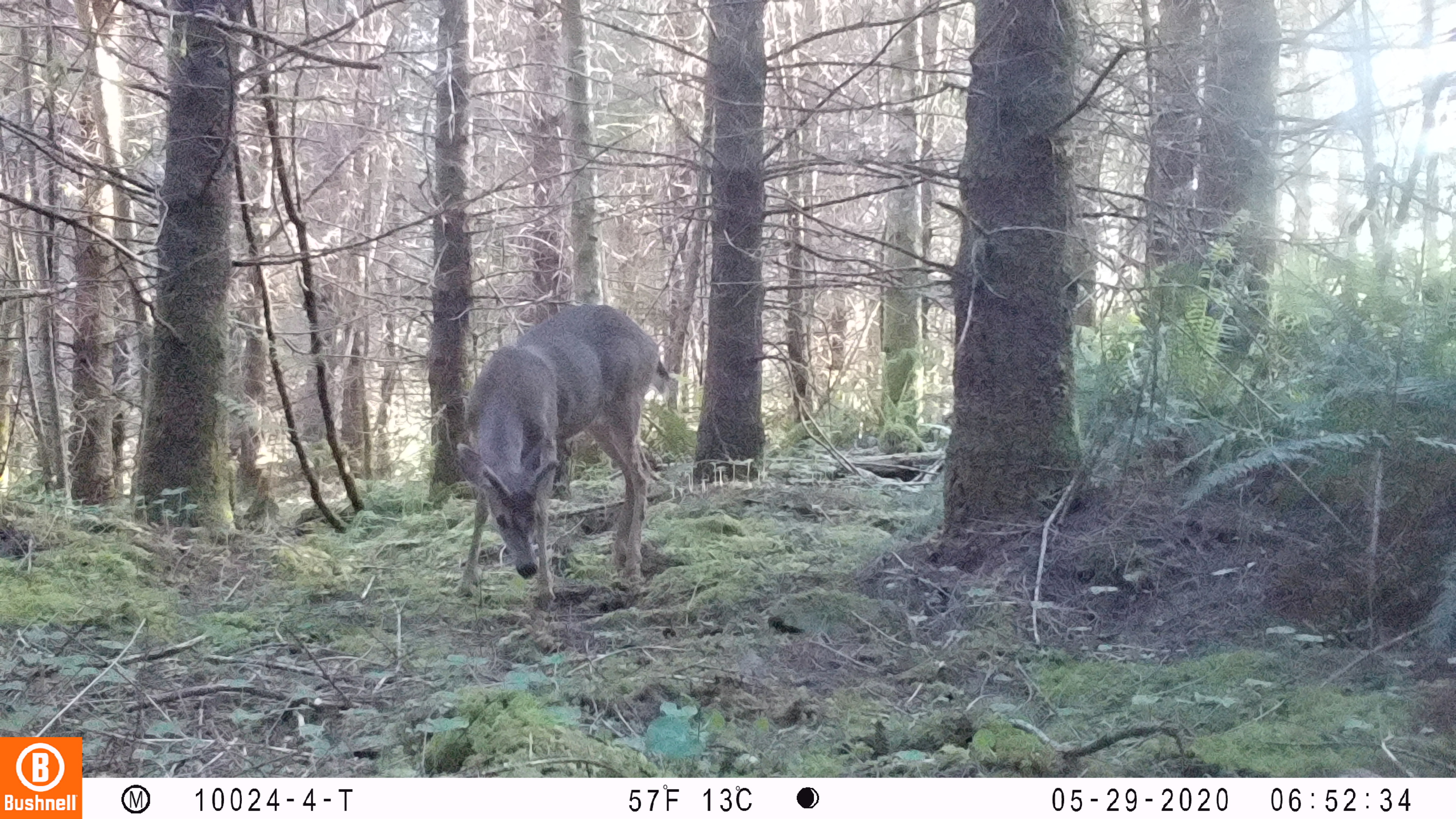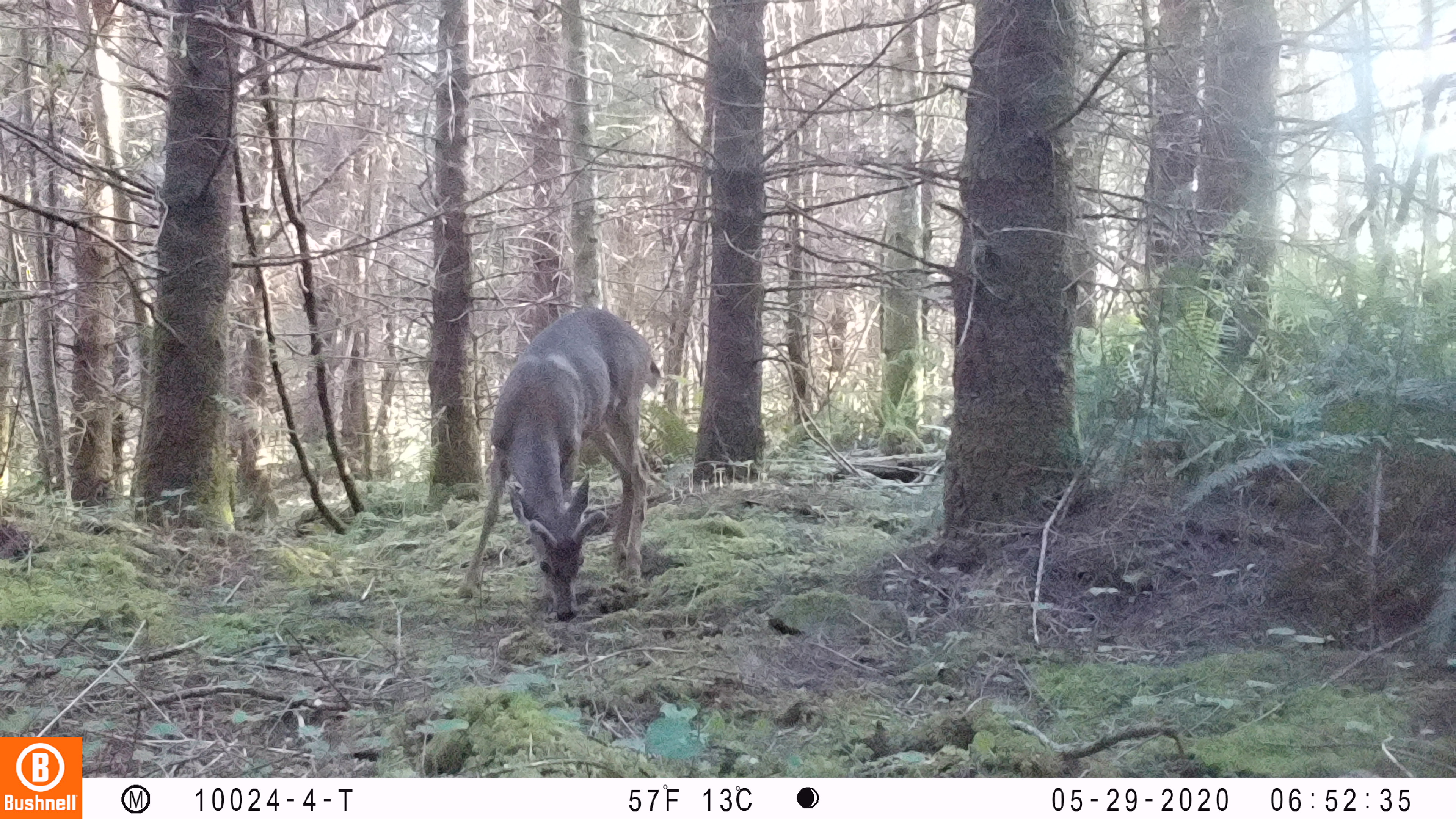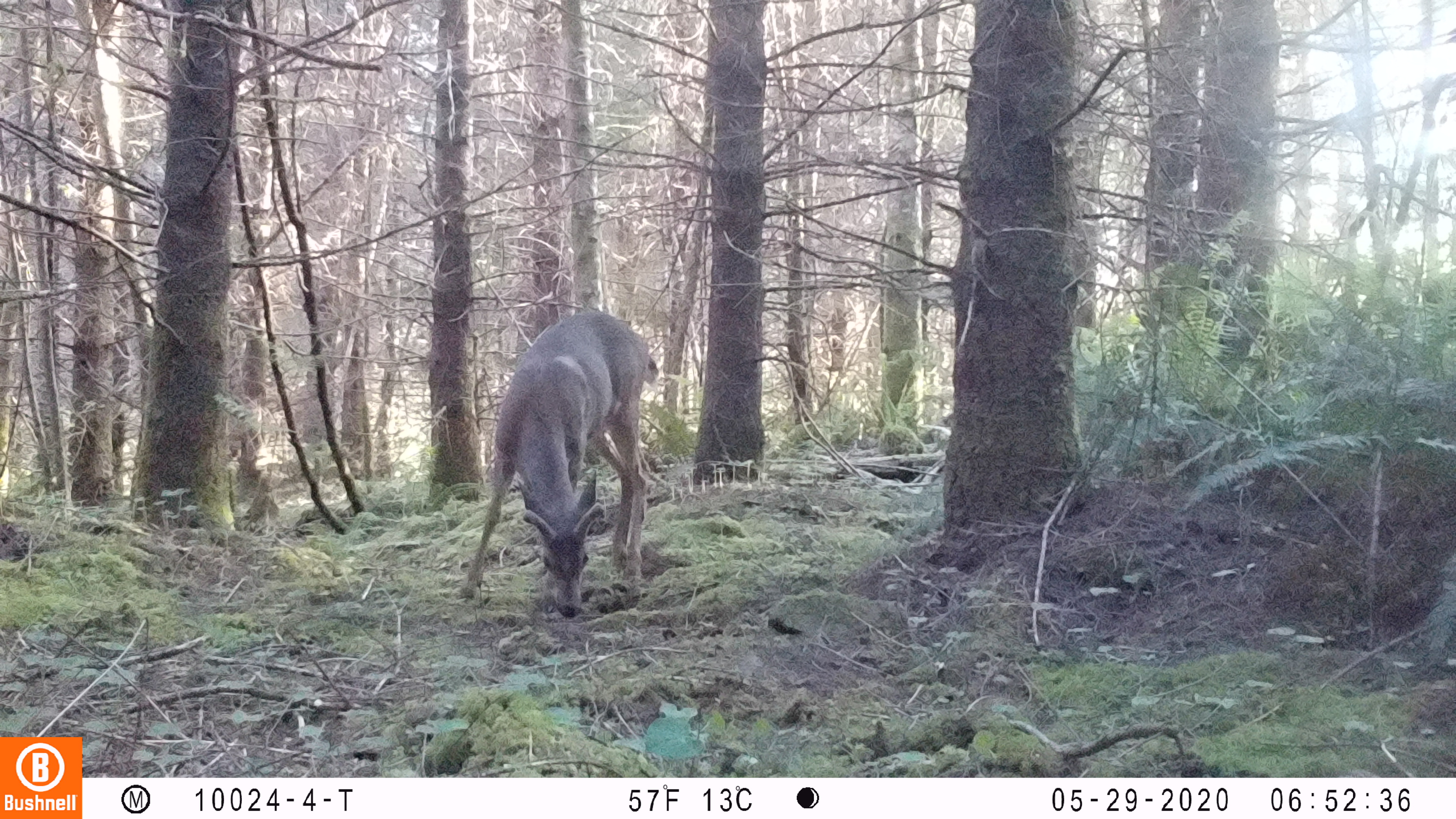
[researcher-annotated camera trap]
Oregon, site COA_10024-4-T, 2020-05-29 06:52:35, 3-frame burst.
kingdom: Animalia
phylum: Chordata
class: Mammalia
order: Artiodactyla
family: Cervidae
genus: Odocoileus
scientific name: Odocoileus hemionus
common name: black-tailed deer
Black-tailed deer (Odocoileus hemionus).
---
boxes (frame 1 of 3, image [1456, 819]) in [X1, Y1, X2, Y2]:
black-tailed deer: [436, 285, 673, 605]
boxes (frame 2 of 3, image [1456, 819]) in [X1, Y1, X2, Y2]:
black-tailed deer: [450, 288, 664, 626]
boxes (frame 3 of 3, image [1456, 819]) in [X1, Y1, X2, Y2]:
black-tailed deer: [448, 296, 670, 620]